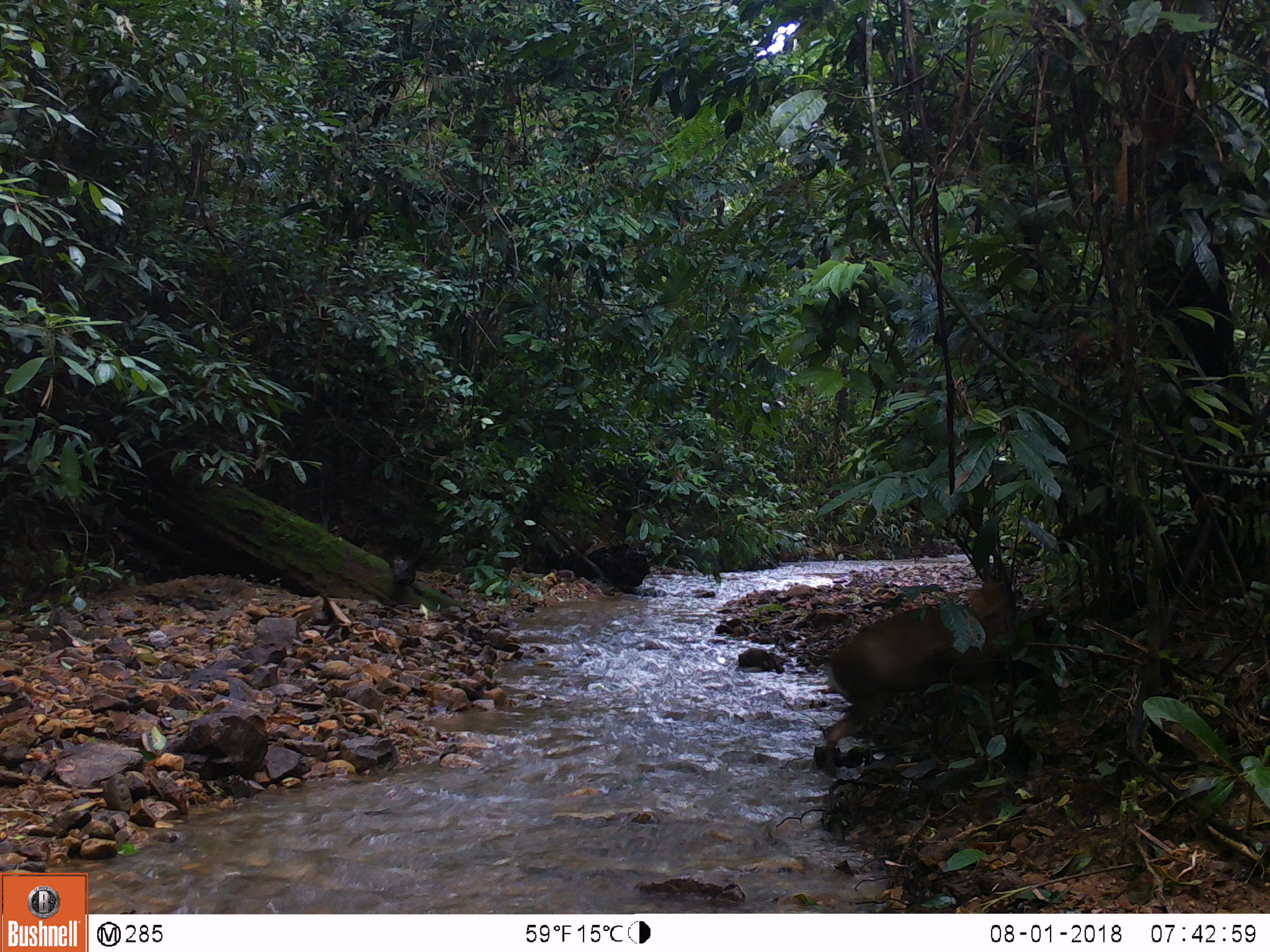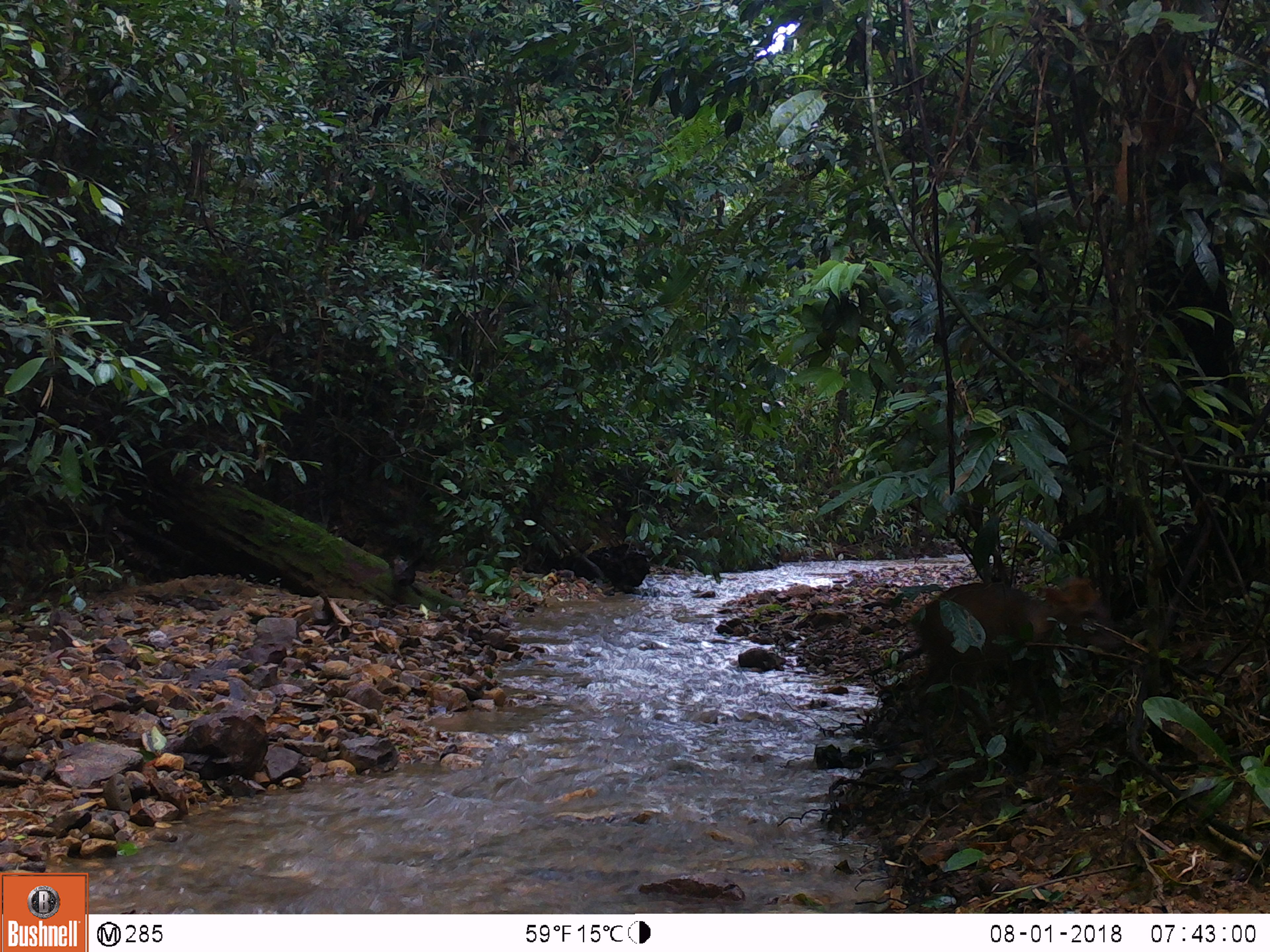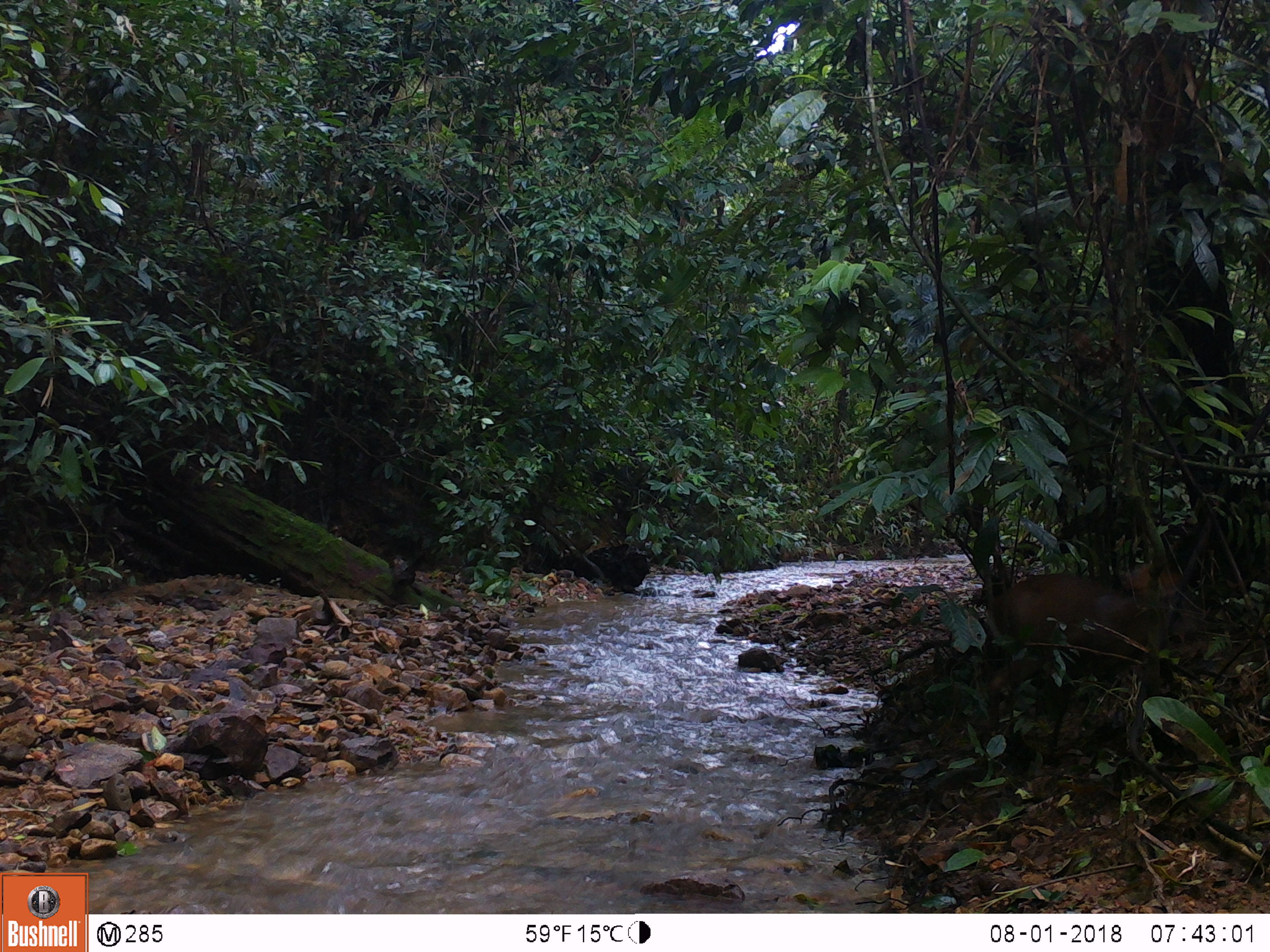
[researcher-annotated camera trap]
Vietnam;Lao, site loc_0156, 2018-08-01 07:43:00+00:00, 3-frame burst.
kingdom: Animalia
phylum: Chordata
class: Mammalia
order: Artiodactyla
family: Cervidae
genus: Muntiacus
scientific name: Muntiacus rooseveltorum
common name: roosevelt's muntjac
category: roosevelts muntjac group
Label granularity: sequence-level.